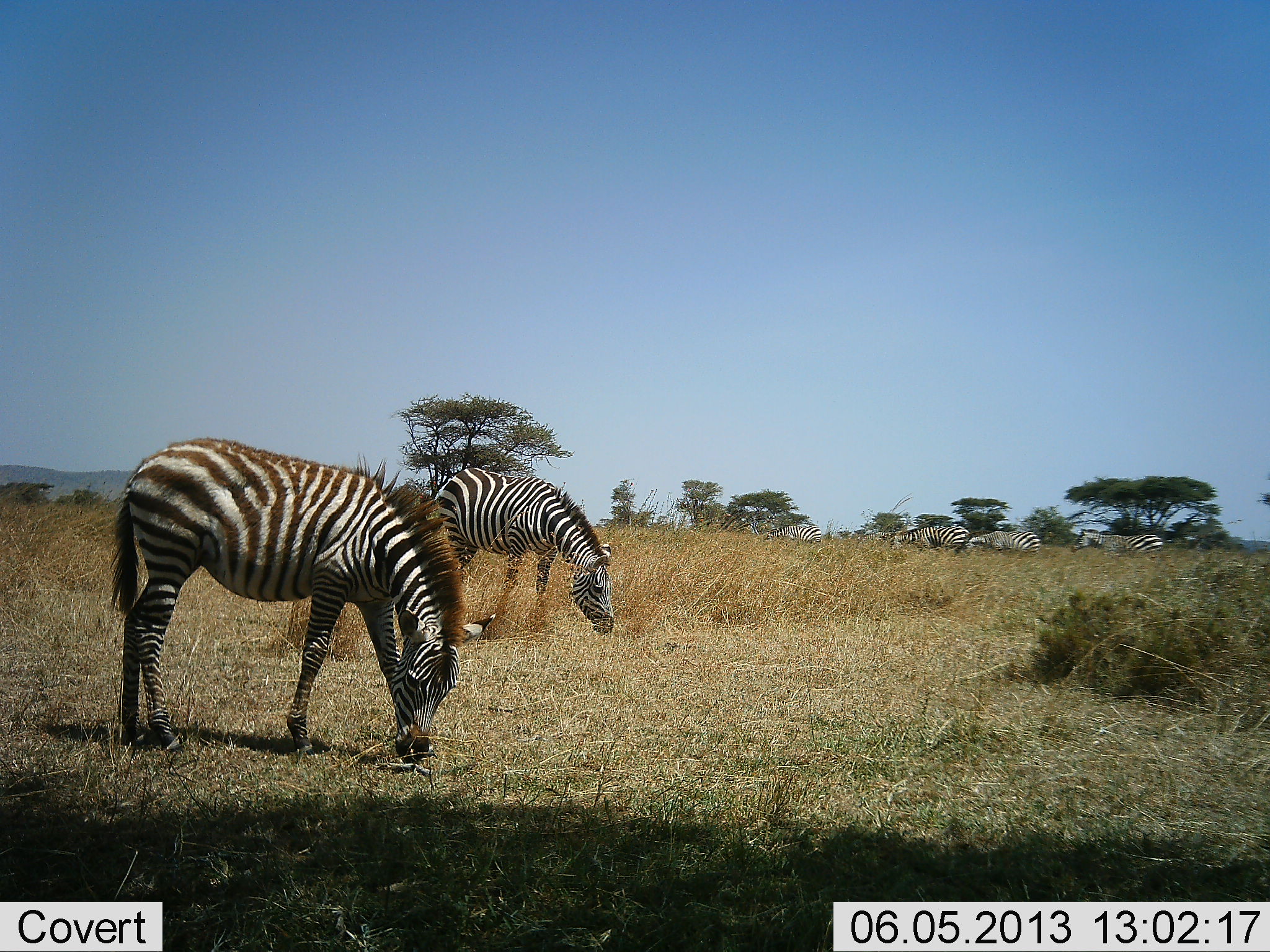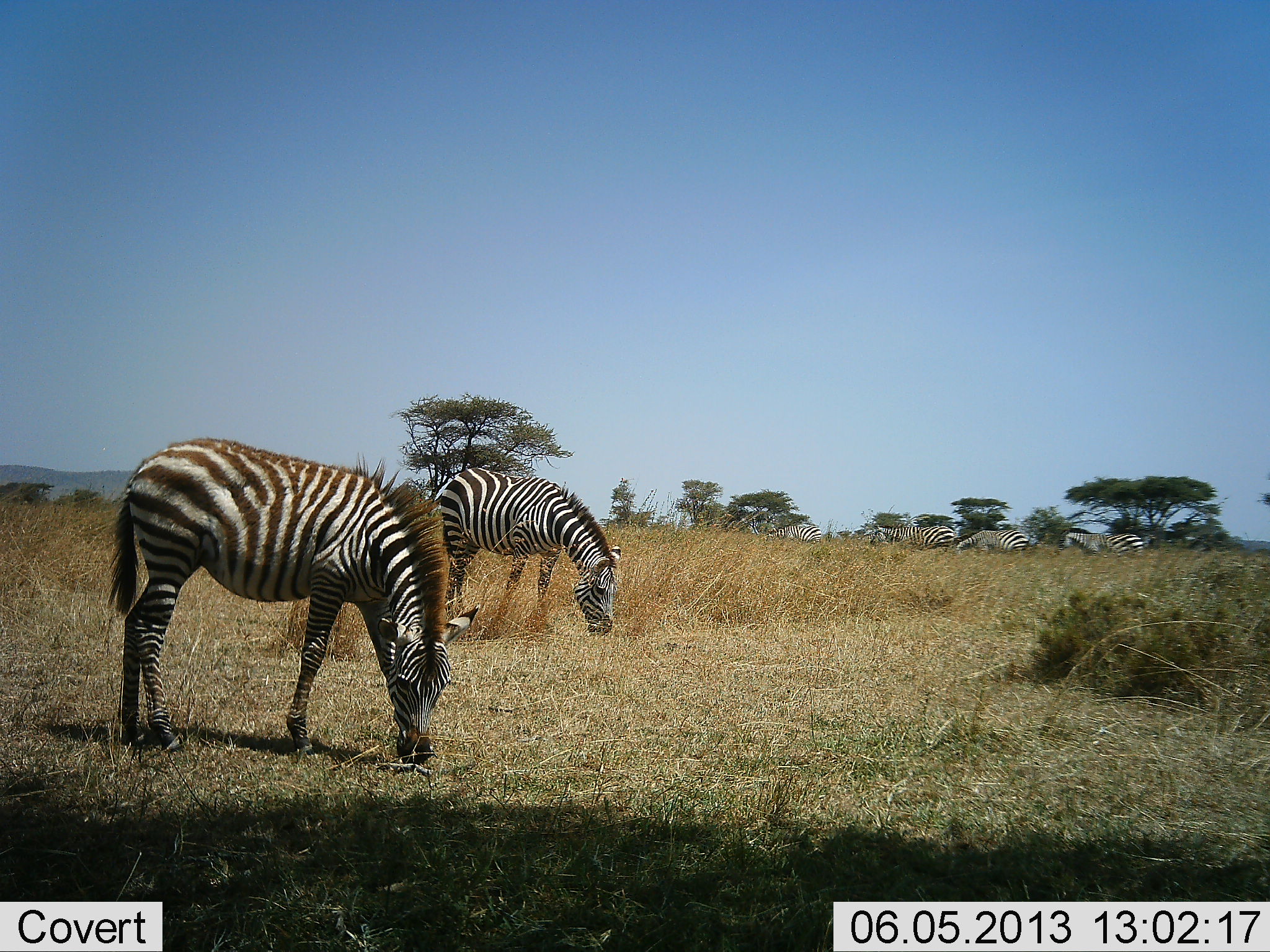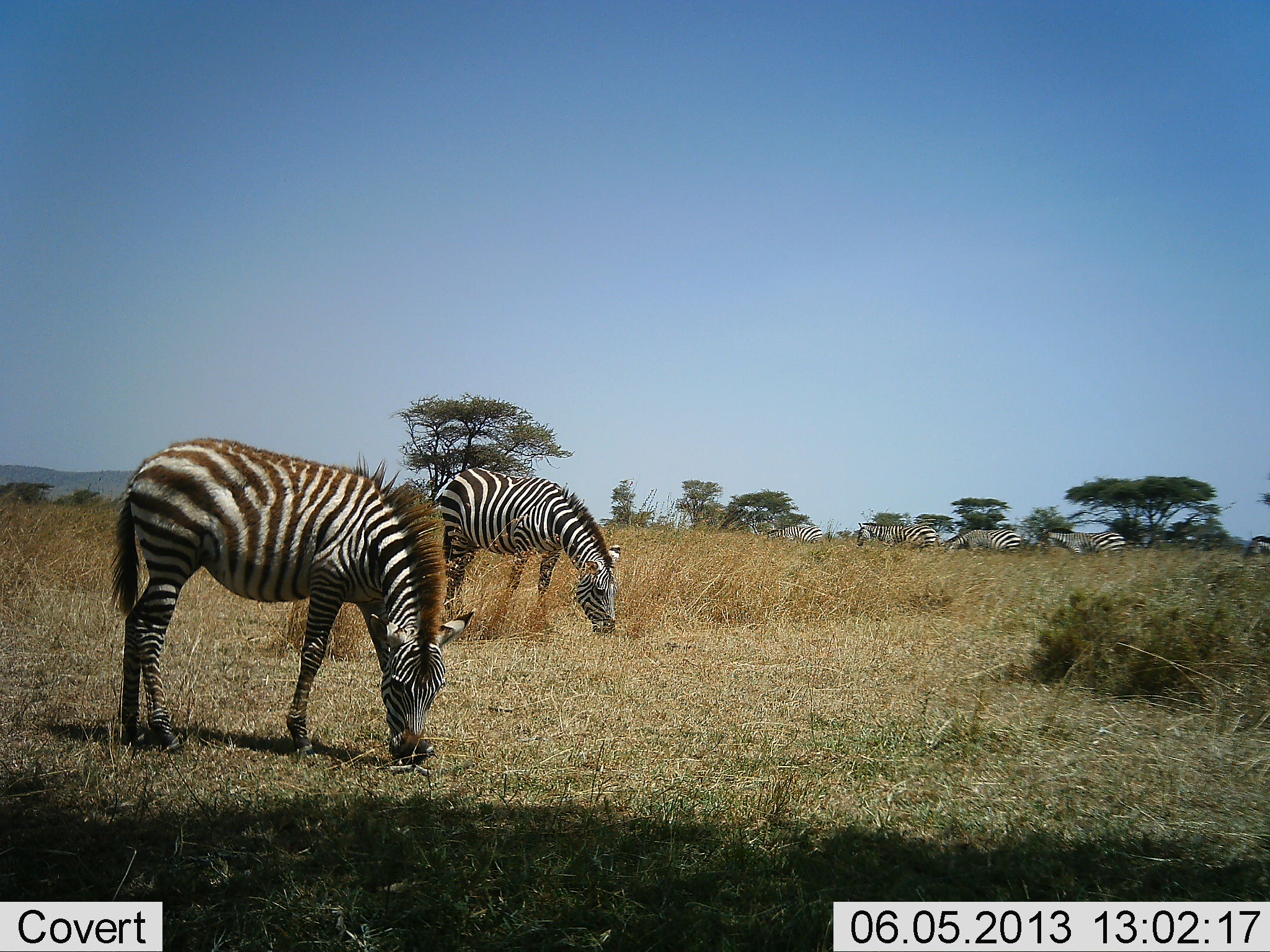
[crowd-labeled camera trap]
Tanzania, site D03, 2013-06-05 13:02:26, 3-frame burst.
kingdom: Animalia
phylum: Chordata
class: Mammalia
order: Perissodactyla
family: Equidae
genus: Equus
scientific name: Equus quagga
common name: plains zebra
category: zebra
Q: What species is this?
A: Zebra (plains zebra) (Equus quagga).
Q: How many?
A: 6.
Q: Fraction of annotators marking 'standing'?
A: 29%.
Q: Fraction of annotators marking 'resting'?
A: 0%.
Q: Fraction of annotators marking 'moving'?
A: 68%.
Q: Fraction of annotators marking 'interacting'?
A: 0%.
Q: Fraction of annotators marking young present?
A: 10%.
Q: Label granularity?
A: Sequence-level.